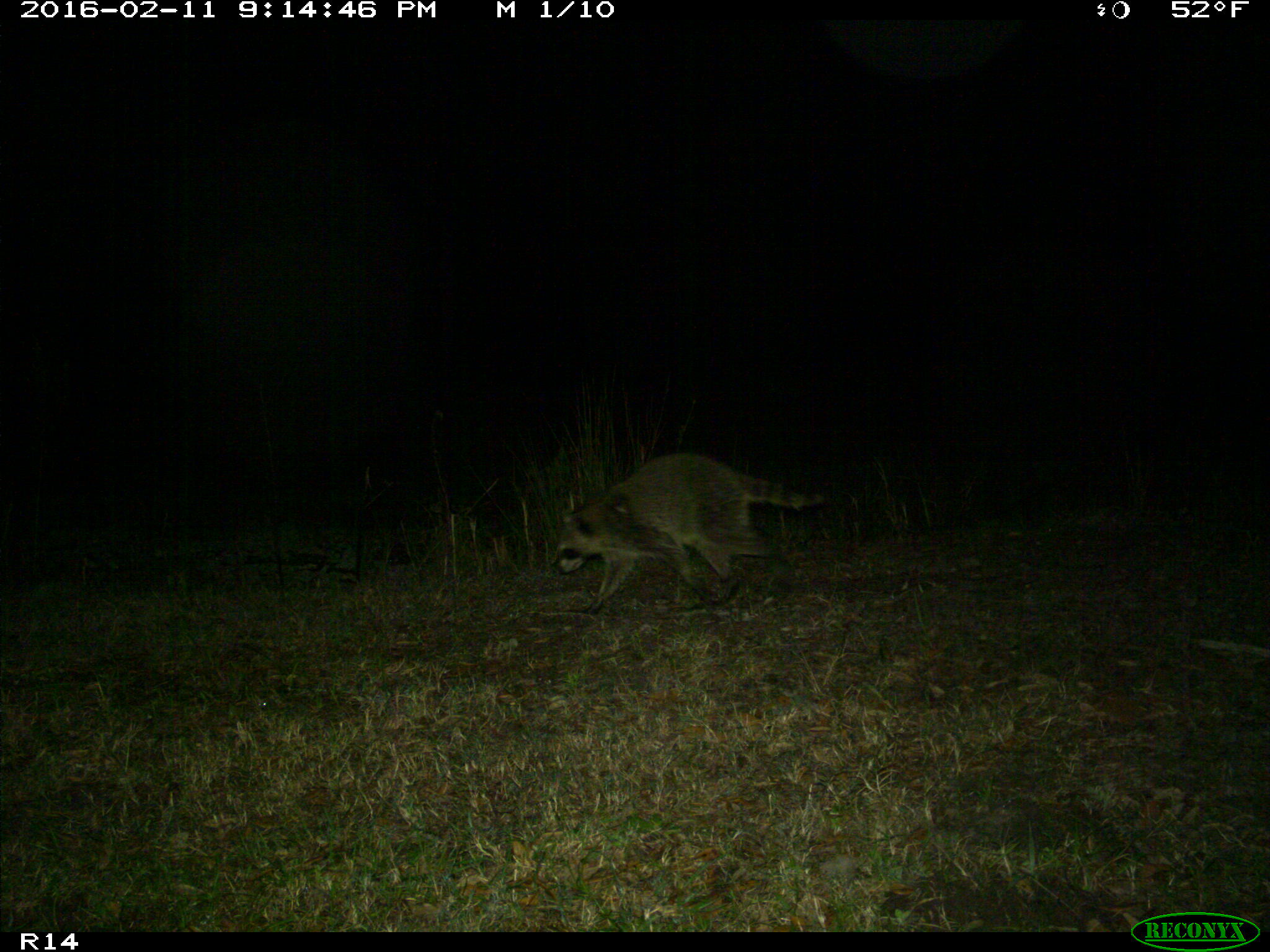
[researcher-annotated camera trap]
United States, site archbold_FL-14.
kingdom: Animalia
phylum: Chordata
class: Mammalia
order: Carnivora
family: Procyonidae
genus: Procyon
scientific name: Procyon lotor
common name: common raccoon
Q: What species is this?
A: Procyon lotor (common raccoon).